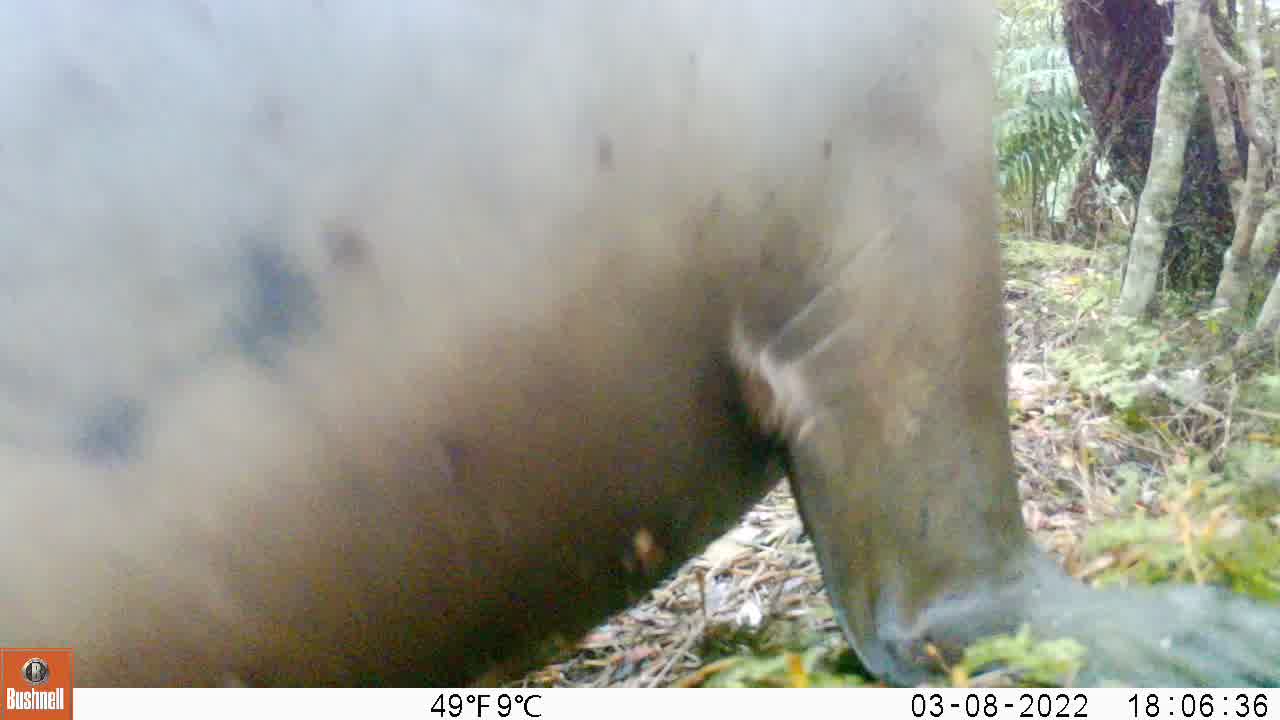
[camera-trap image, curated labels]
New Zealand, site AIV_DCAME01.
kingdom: Animalia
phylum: Chordata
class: Mammalia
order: Carnivora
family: Otariidae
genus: Phocarctos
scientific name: Phocarctos hookeri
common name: new zealand sea lion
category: sealion